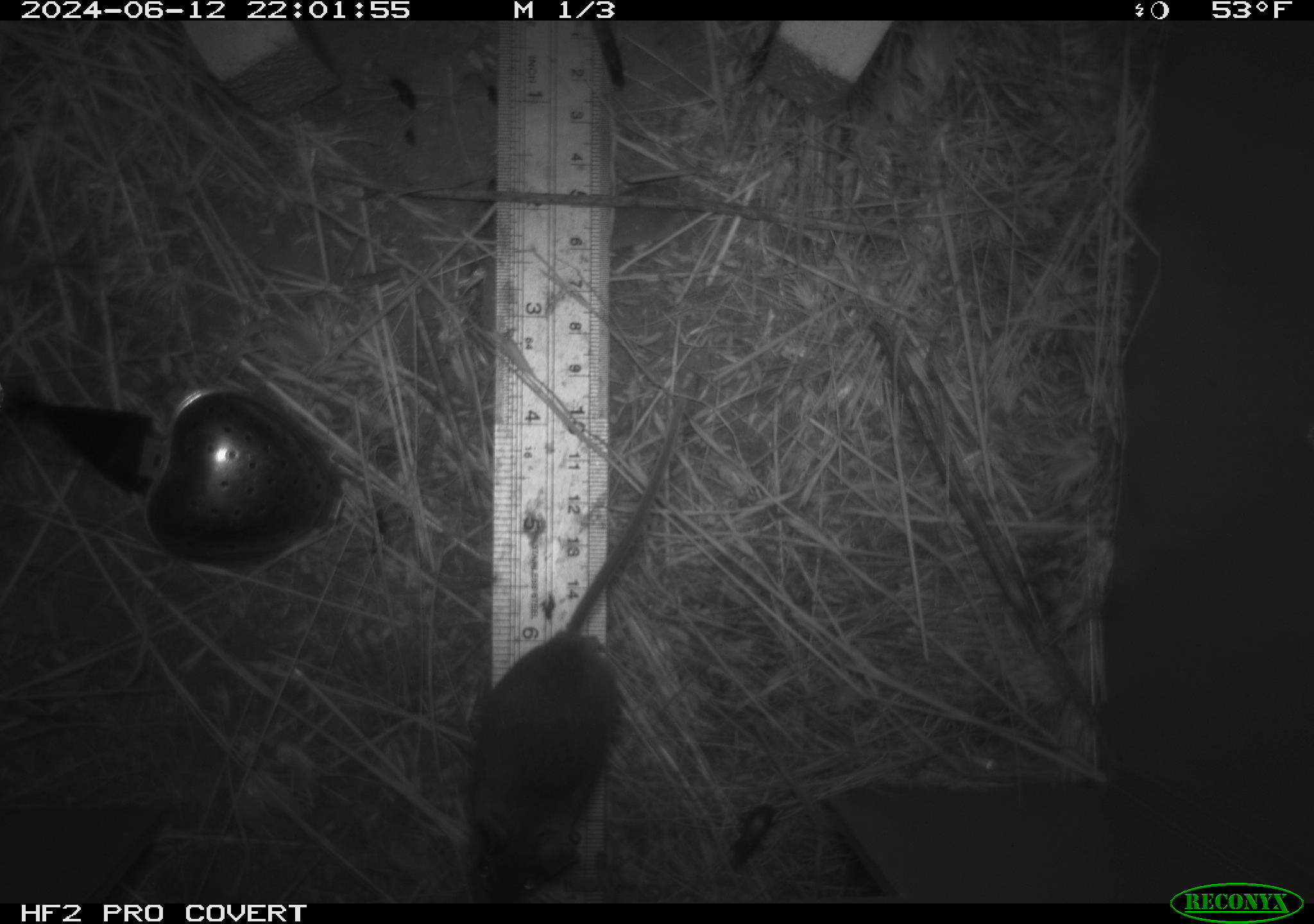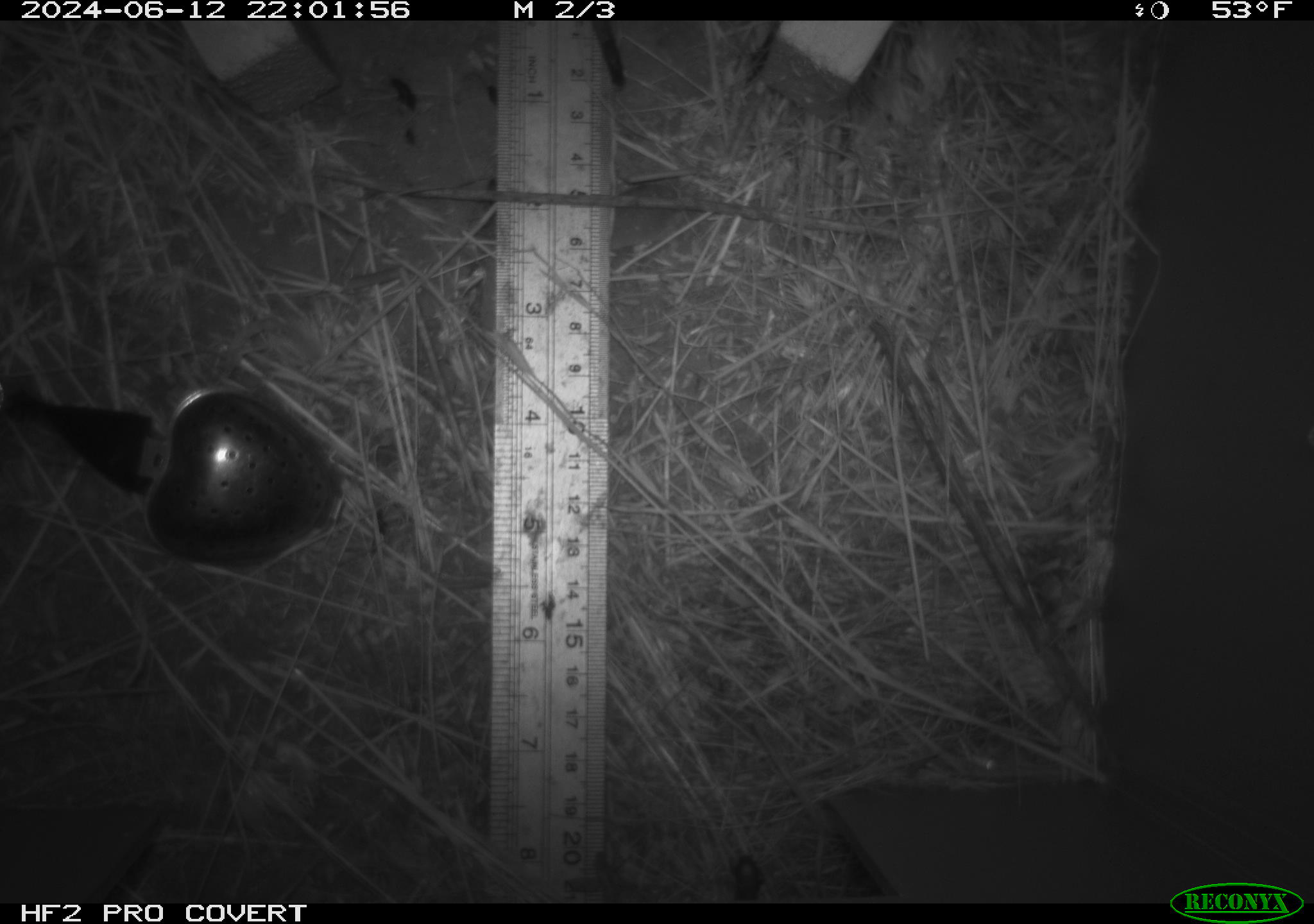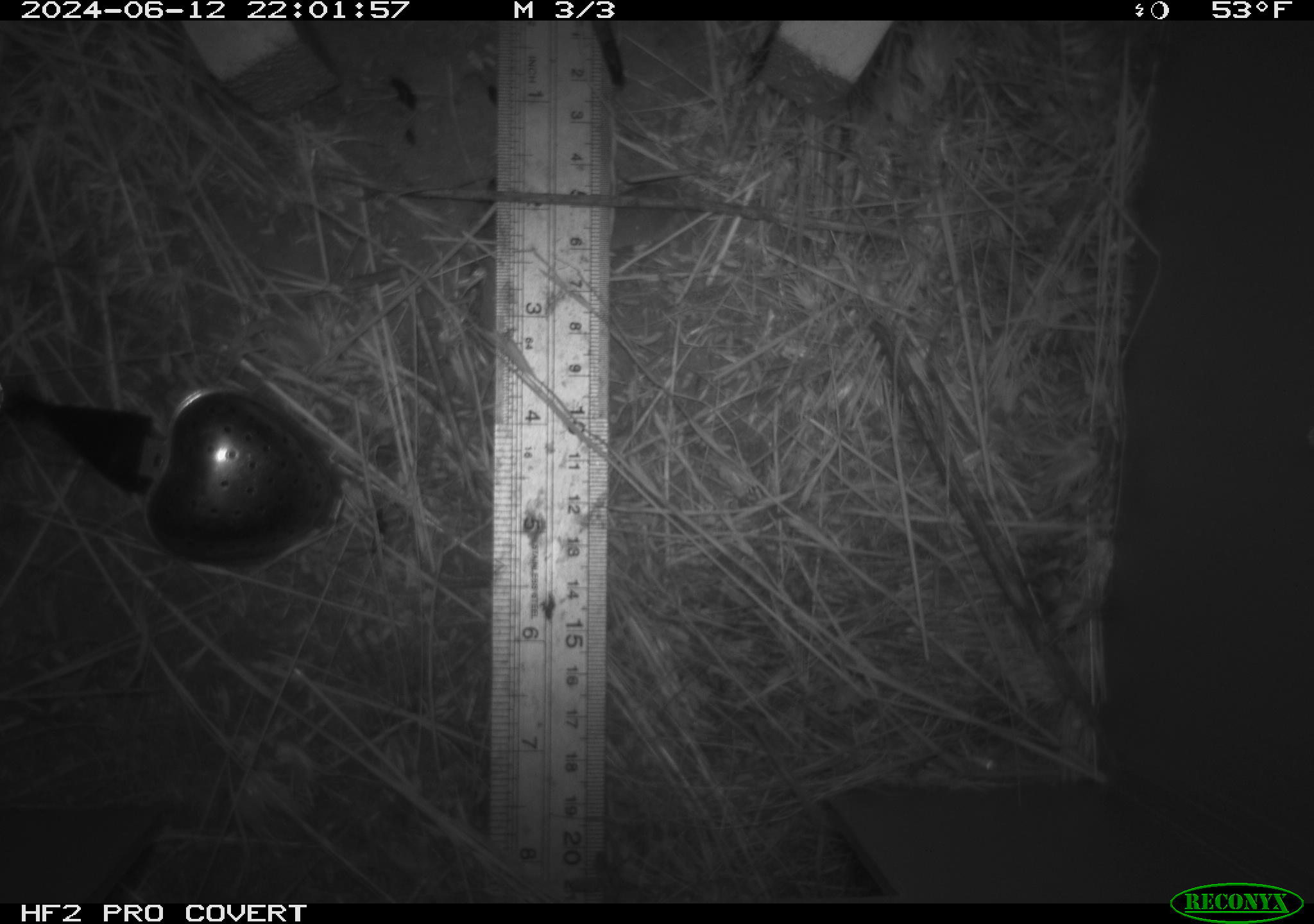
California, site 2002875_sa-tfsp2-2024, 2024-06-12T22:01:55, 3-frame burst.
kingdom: Animalia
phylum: Chordata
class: Mammalia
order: Rodentia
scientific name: Rodentia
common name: mouse species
Mouse species (Rodentia).